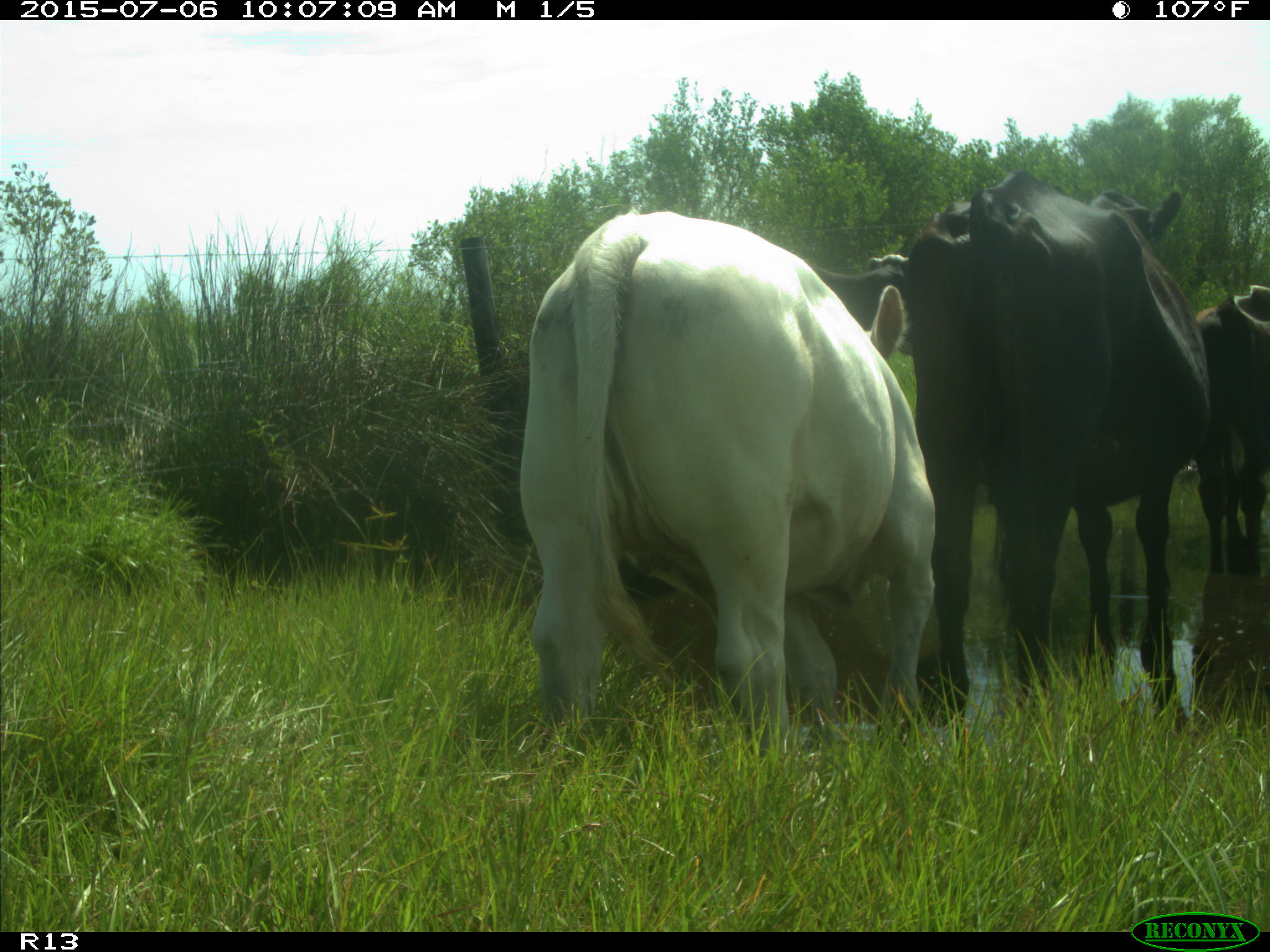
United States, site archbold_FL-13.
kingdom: Animalia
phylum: Chordata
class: Mammalia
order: Artiodactyla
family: Bovidae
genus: Bos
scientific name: Bos taurus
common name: domestic cow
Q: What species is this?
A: Bos taurus (domestic cow).